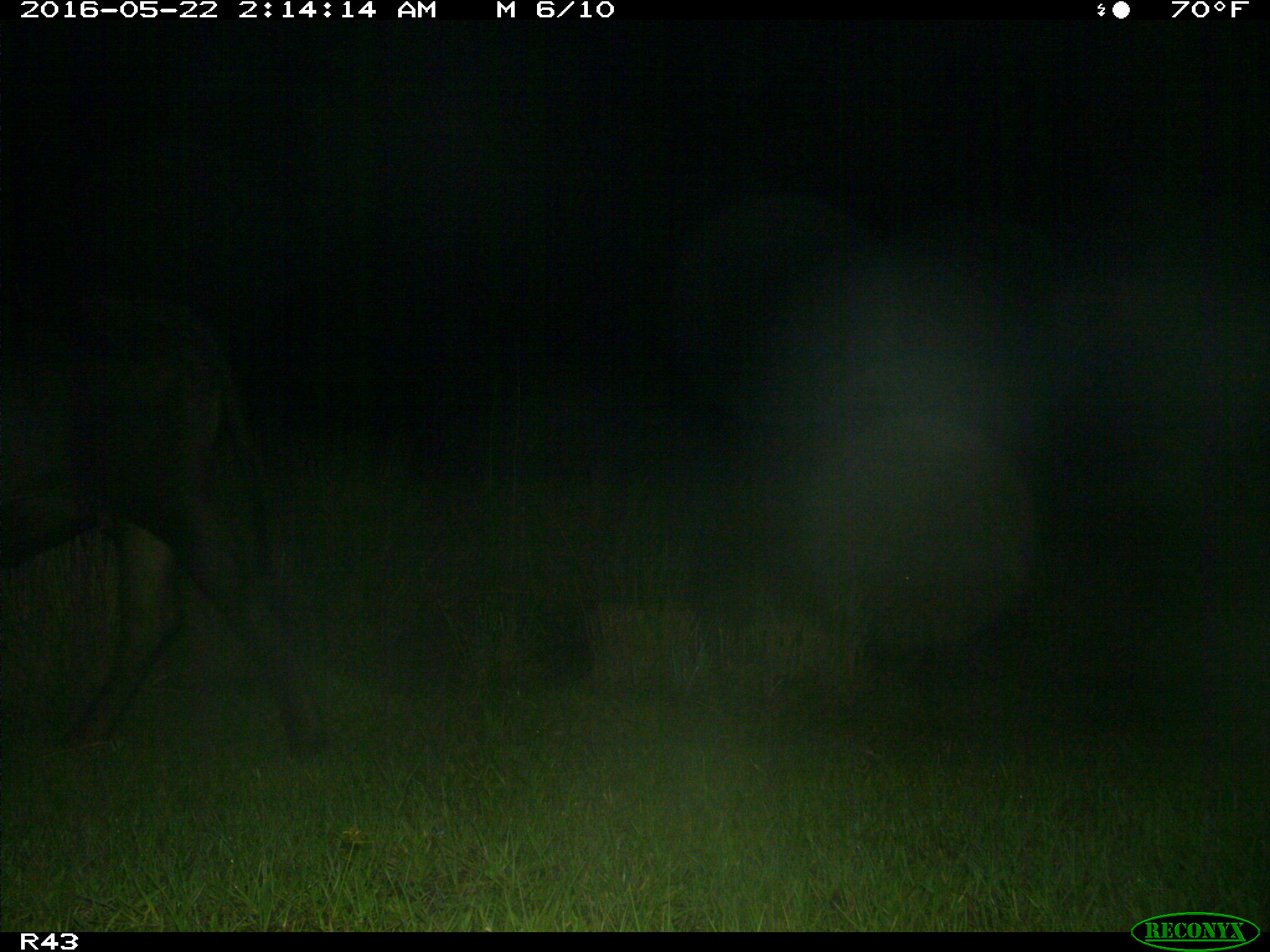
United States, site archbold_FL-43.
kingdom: Animalia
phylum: Chordata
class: Mammalia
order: Artiodactyla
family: Bovidae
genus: Bos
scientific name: Bos taurus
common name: domestic cow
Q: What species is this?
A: Bos taurus (domestic cow).